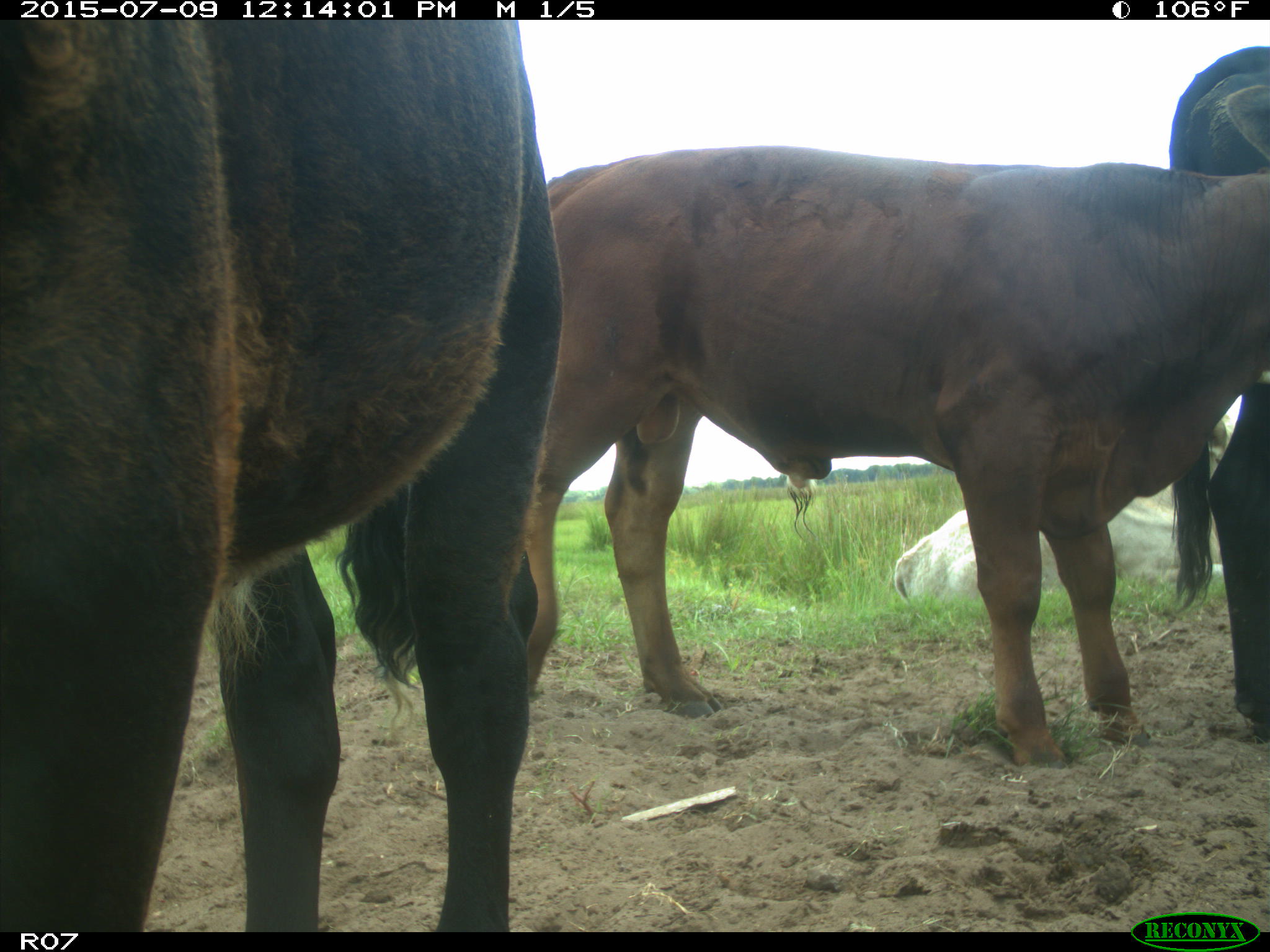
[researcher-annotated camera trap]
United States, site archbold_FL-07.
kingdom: Animalia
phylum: Chordata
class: Mammalia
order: Artiodactyla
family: Bovidae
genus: Bos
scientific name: Bos taurus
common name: domestic cow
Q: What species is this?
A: Bos taurus (domestic cow).